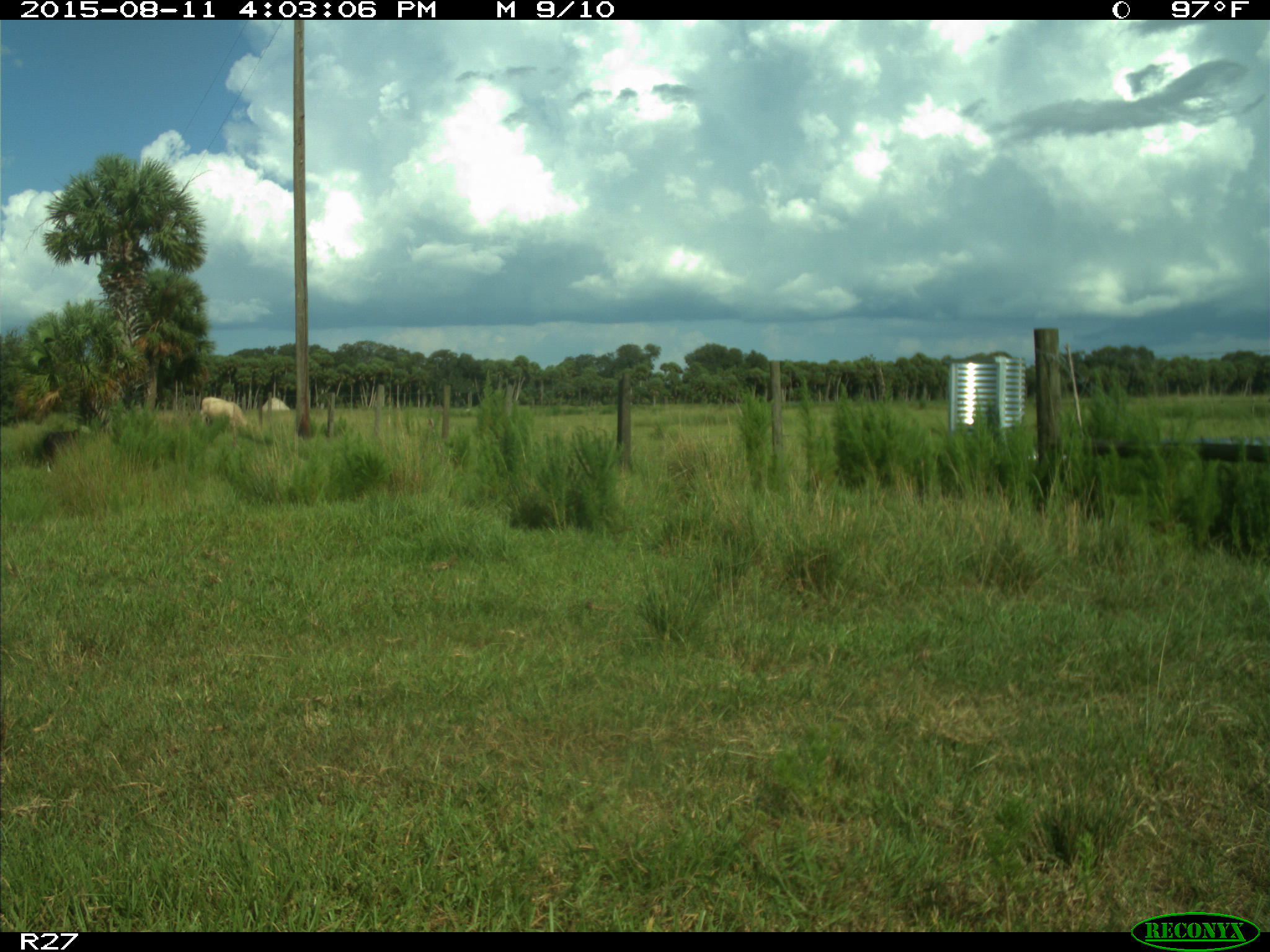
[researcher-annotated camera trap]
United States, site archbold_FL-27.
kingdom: Animalia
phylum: Chordata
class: Mammalia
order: Artiodactyla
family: Bovidae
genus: Bos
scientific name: Bos taurus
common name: domestic cow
Bos taurus (domestic cow).